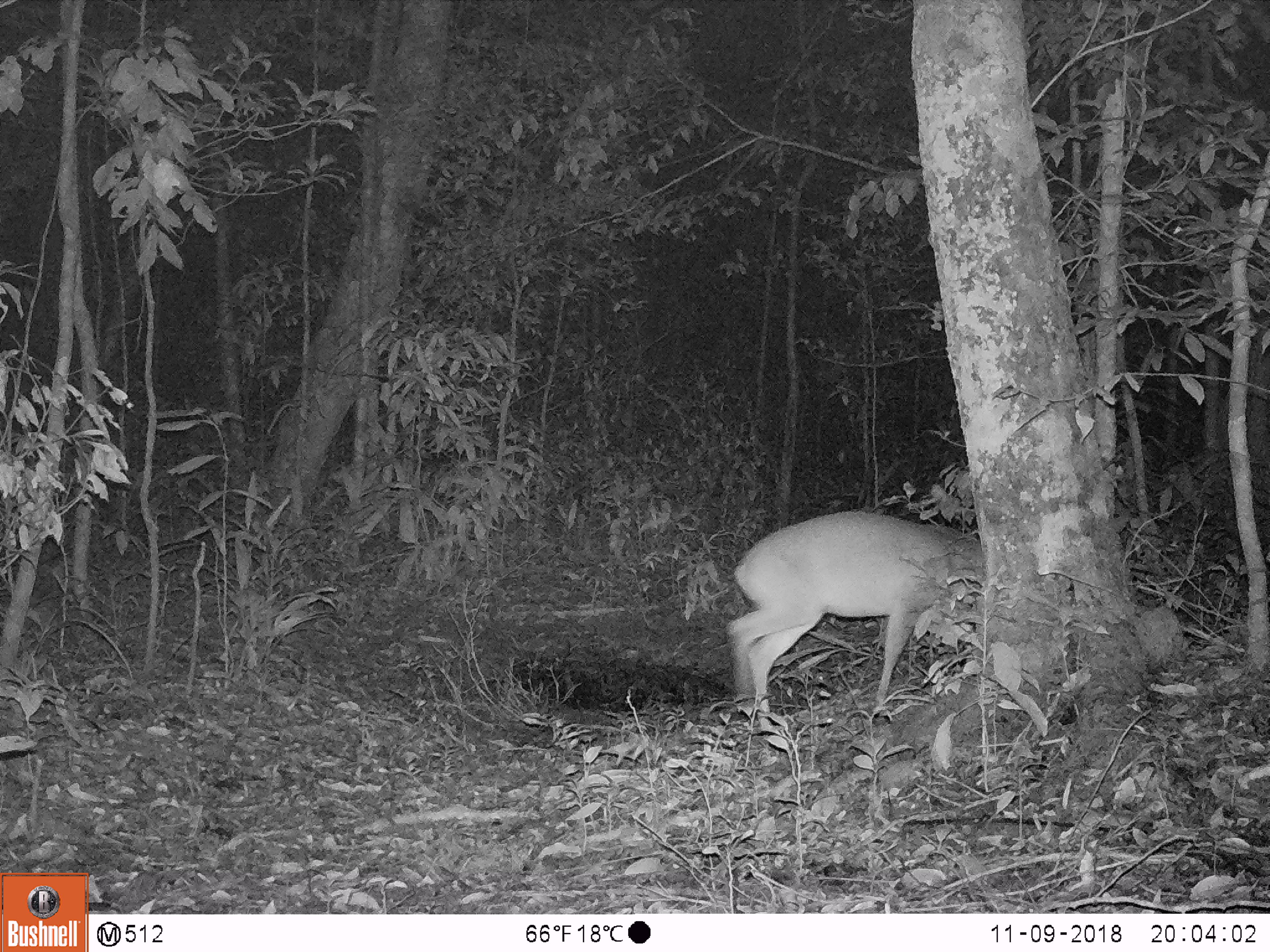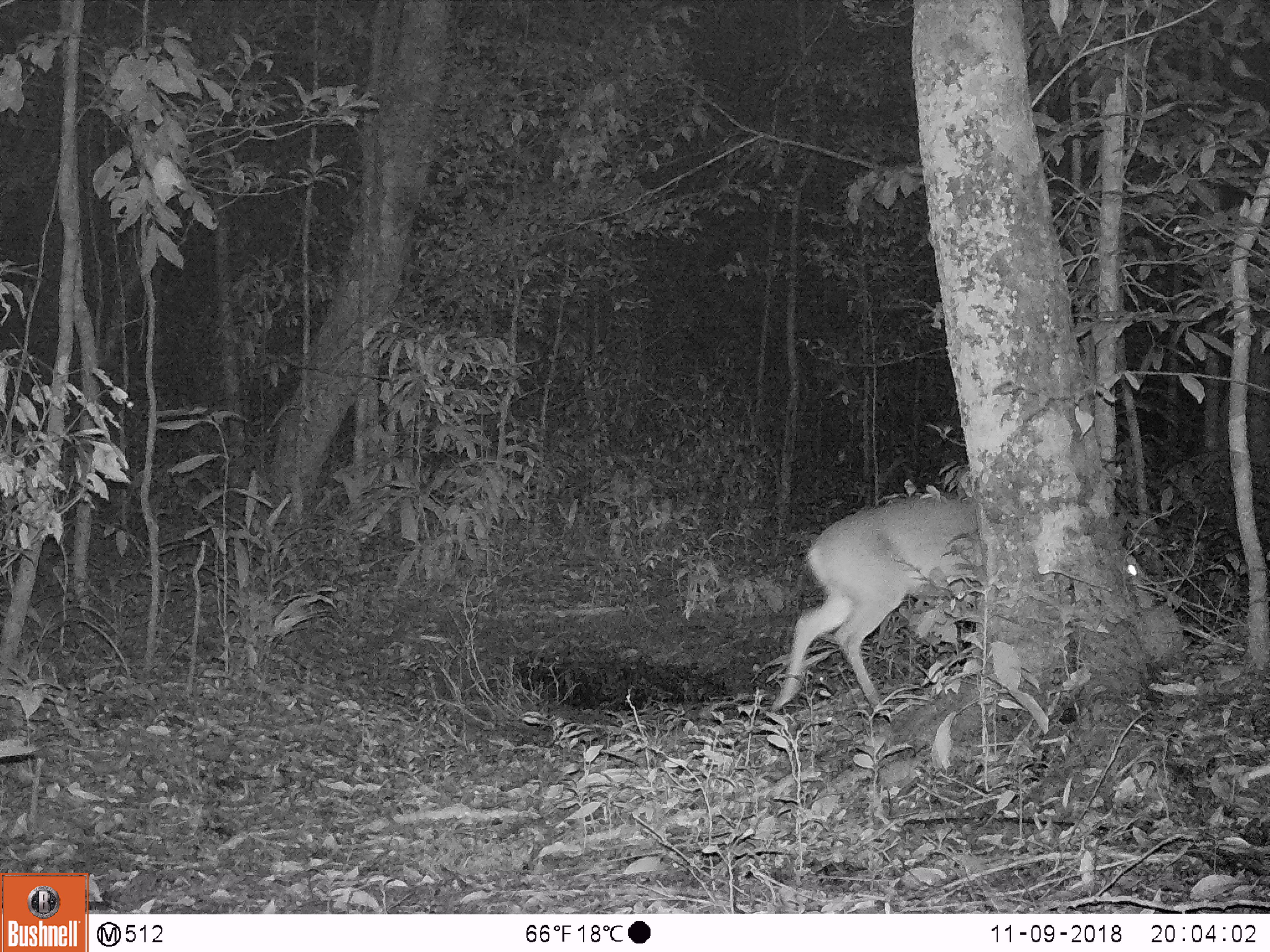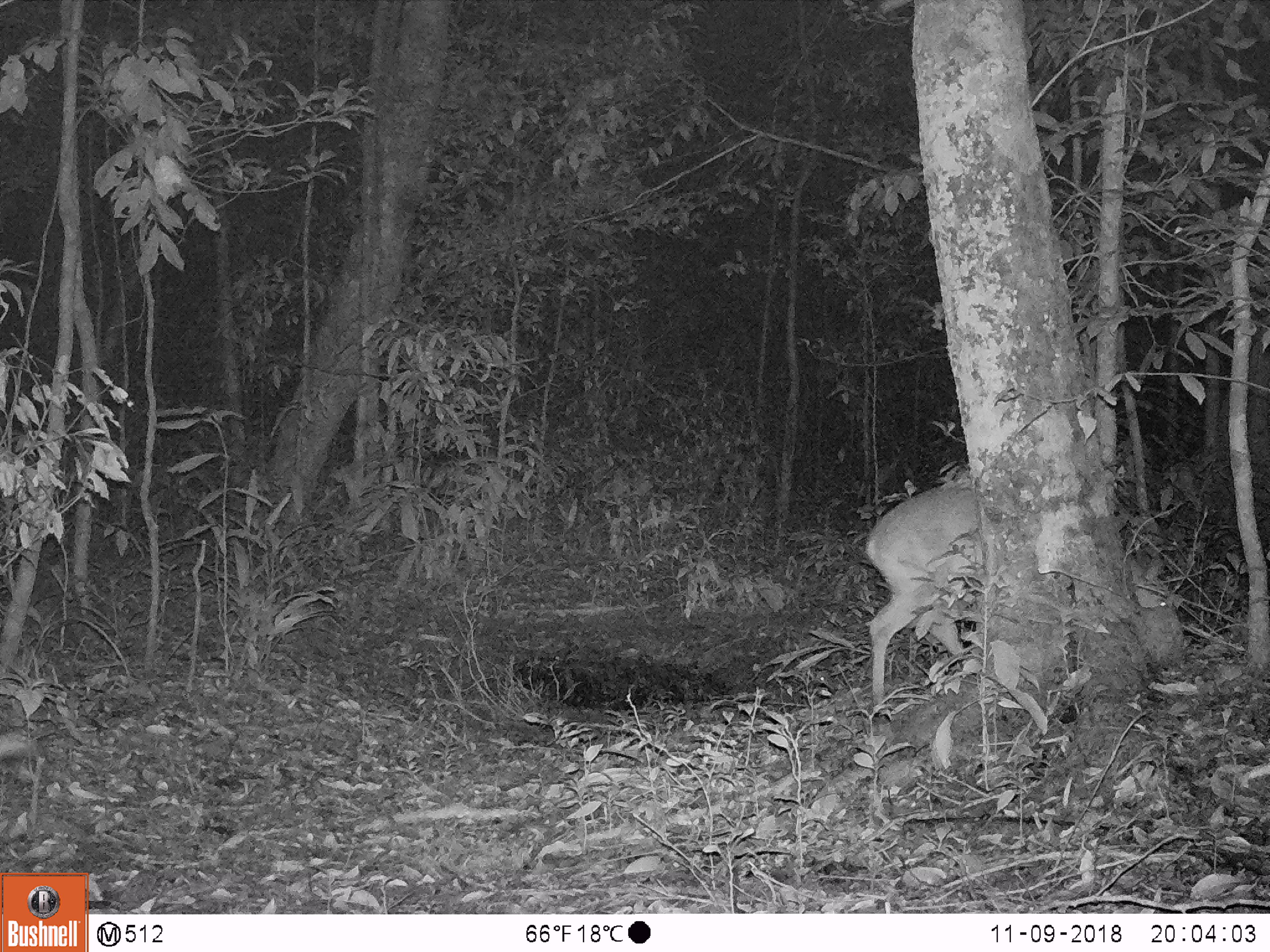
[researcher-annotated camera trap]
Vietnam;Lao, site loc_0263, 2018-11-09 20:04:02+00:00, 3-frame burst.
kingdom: Animalia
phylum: Chordata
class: Mammalia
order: Artiodactyla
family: Cervidae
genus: Muntiacus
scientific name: Muntiacus vuquangensis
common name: large-antlered muntjac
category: large antlered muntjac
Large antlered muntjac (large-antlered muntjac) (Muntiacus vuquangensis). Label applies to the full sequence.